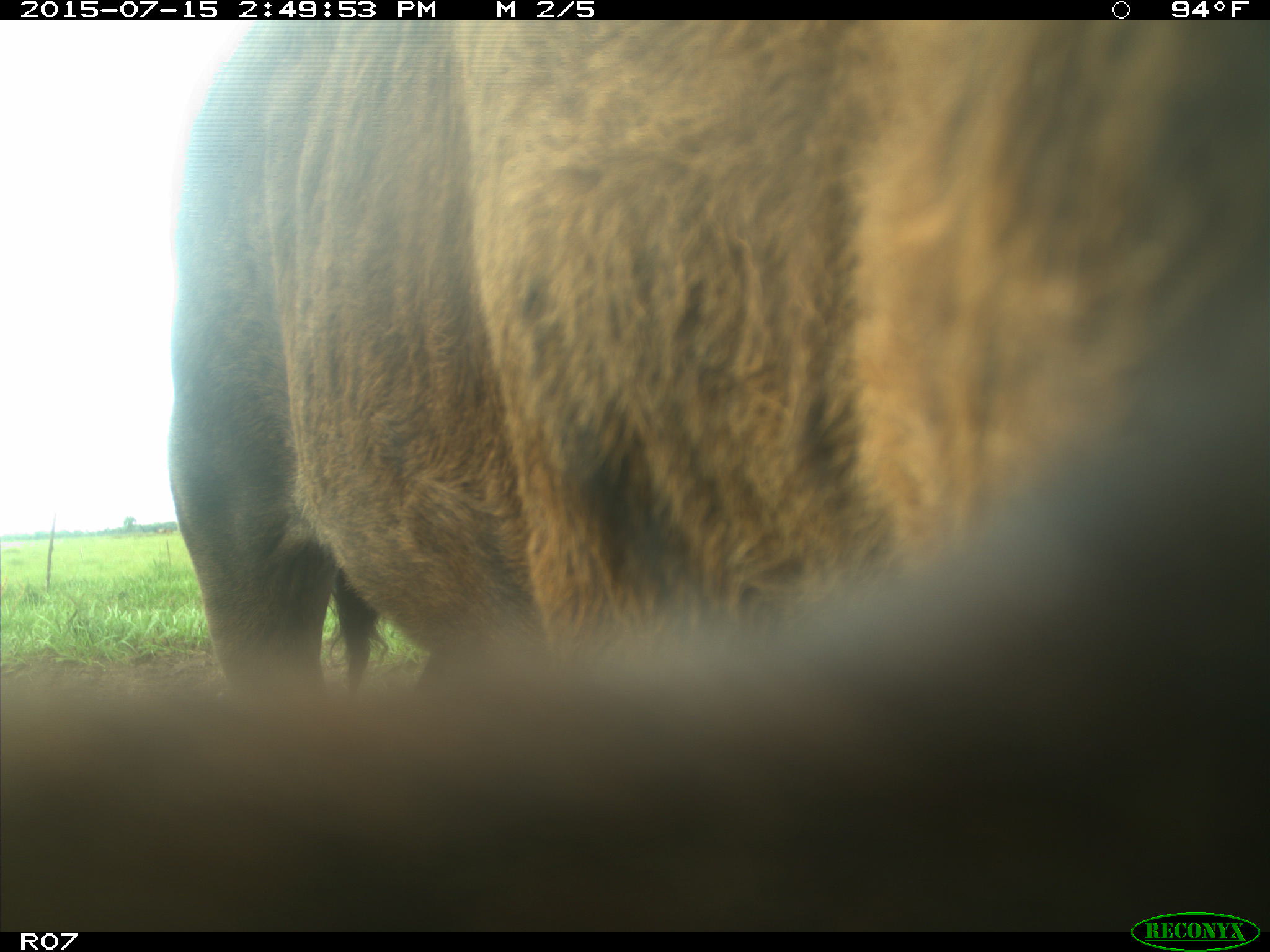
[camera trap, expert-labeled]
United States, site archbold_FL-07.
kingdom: Animalia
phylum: Chordata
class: Mammalia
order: Artiodactyla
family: Bovidae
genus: Bos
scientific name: Bos taurus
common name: domestic cow